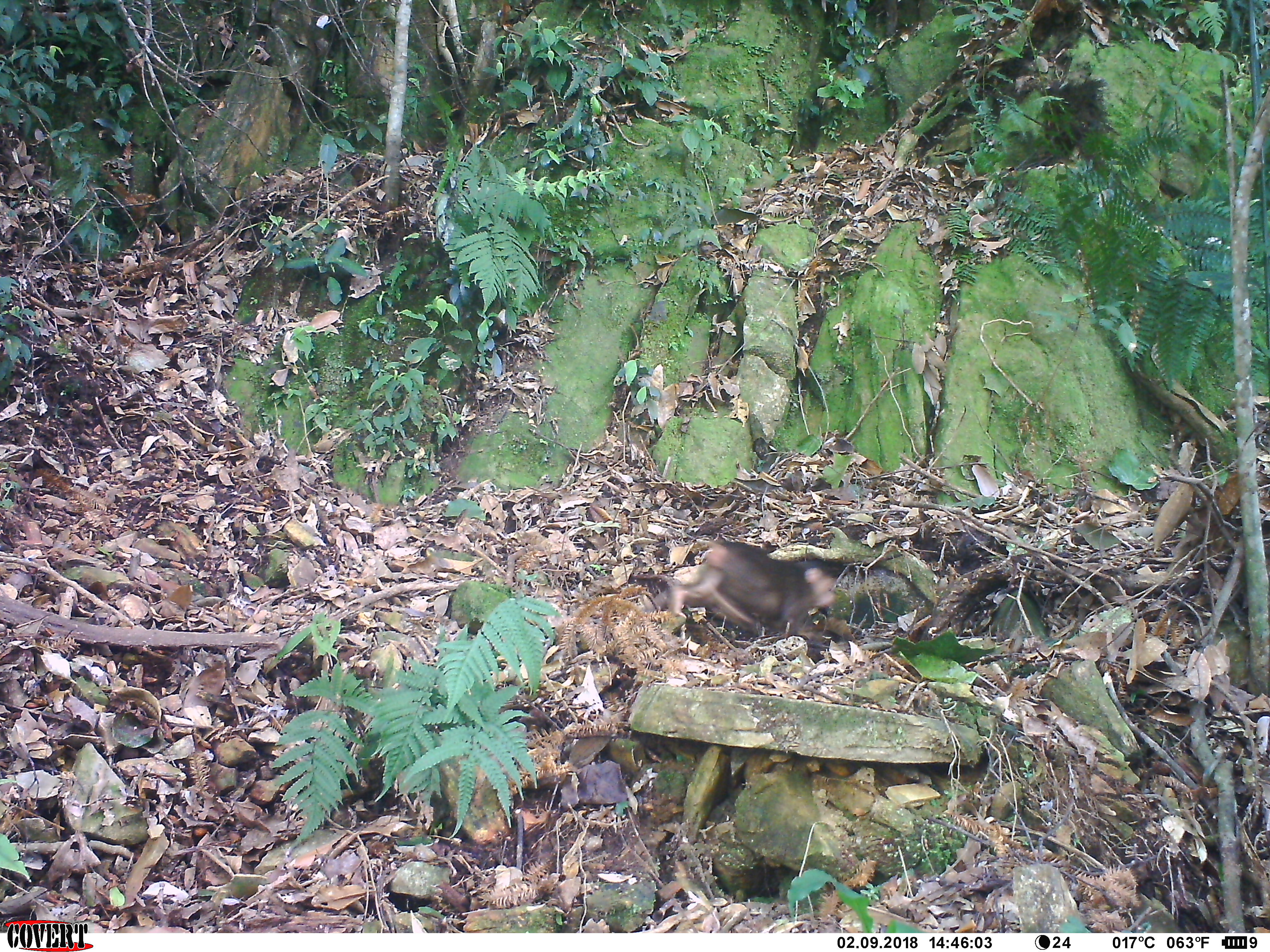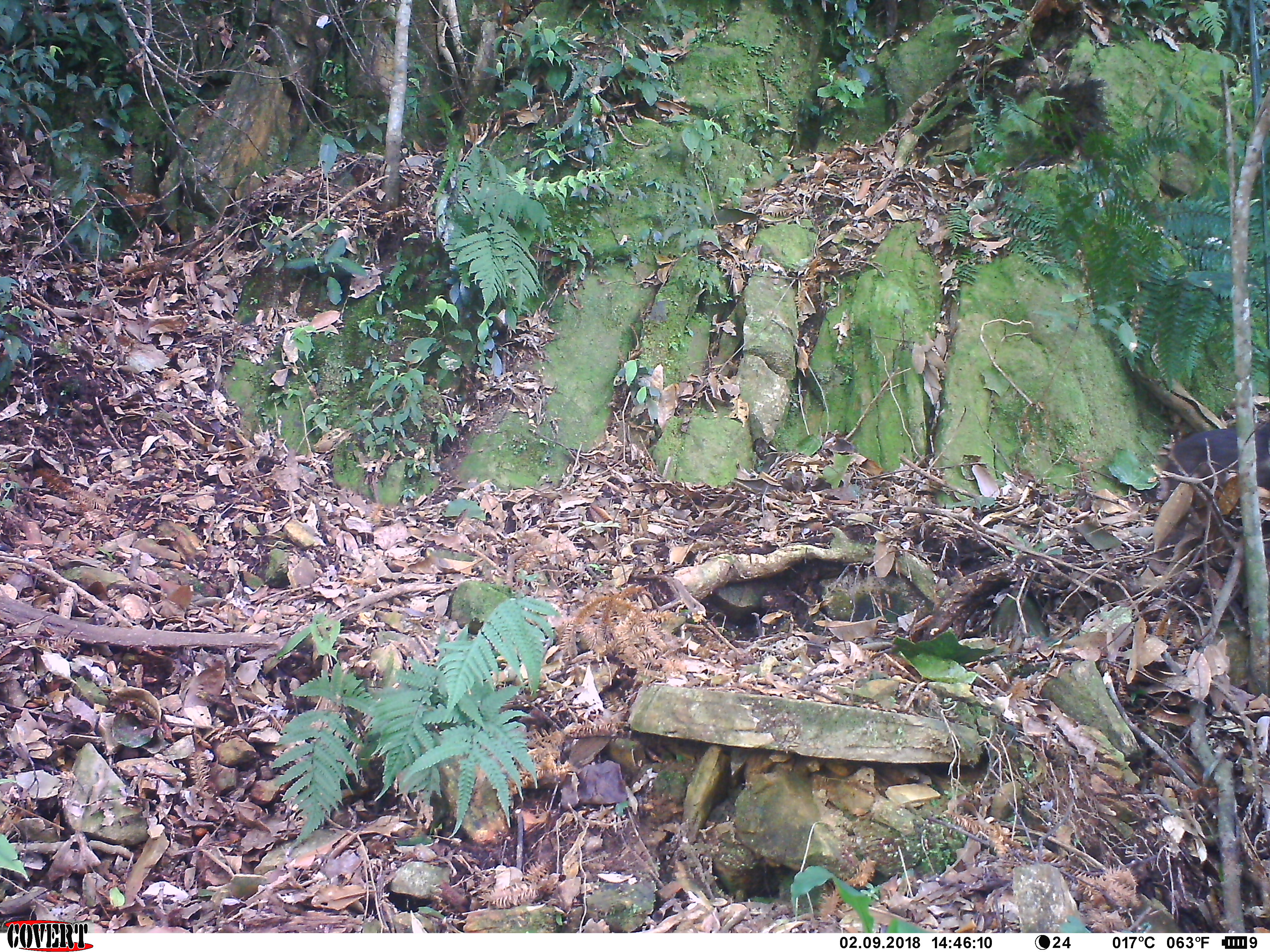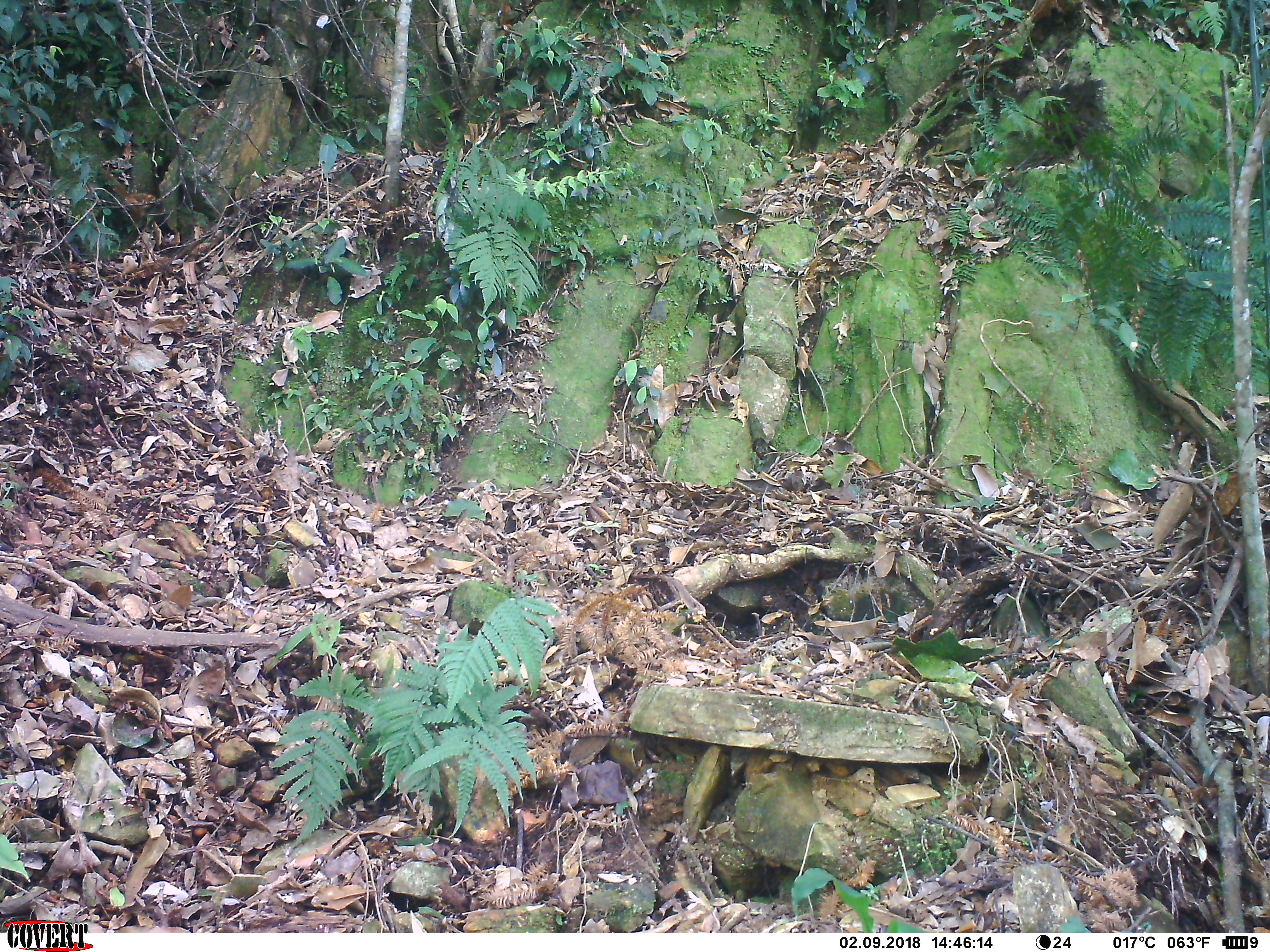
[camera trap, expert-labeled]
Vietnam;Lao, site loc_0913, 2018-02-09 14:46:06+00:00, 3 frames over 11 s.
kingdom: Animalia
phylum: Chordata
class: Mammalia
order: Primates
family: Cercopithecidae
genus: Macaca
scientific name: Macaca arctoides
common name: stump-tailed macaque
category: stump tailed macaque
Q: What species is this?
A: Stump tailed macaque (stump-tailed macaque) (Macaca arctoides).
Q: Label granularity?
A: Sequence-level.